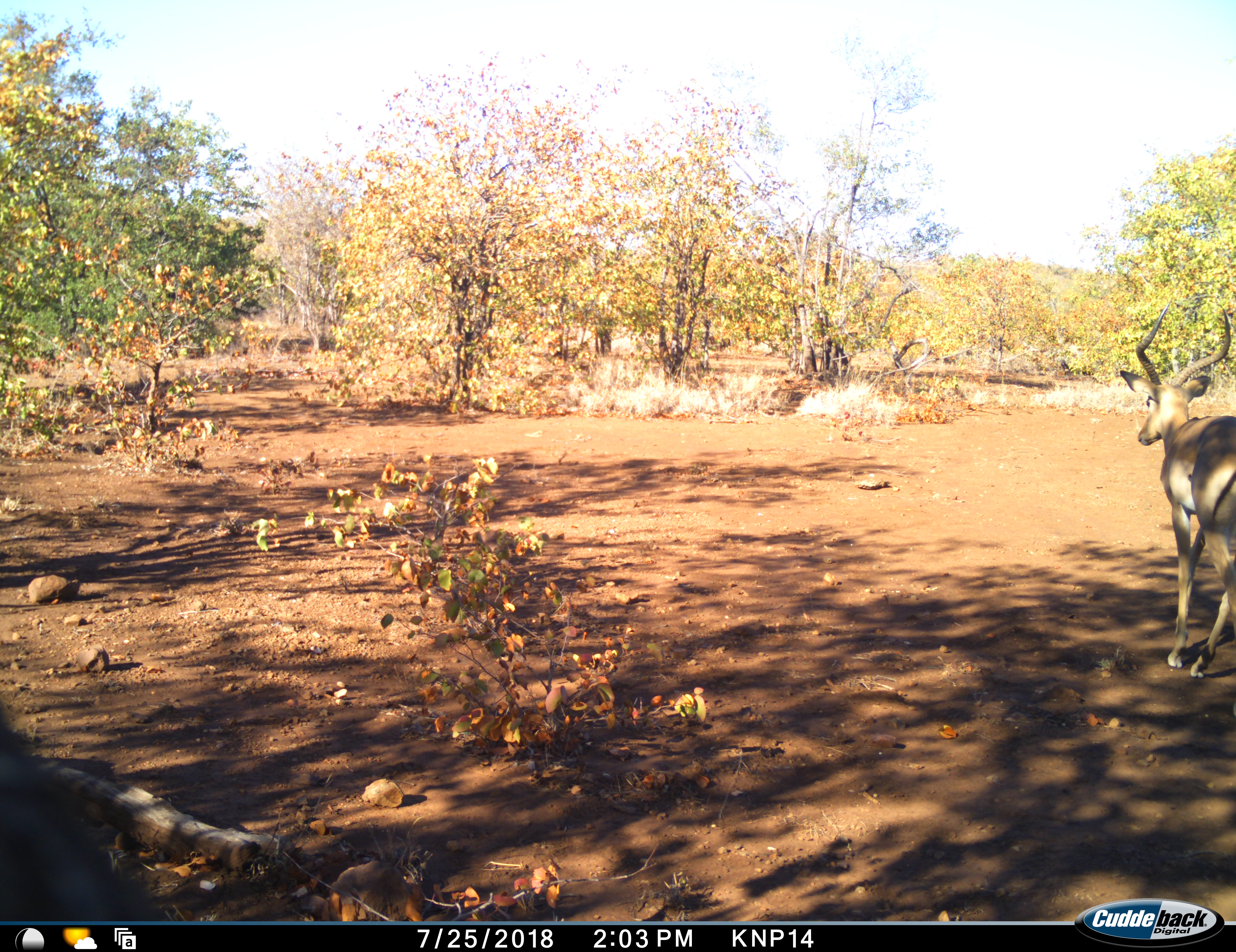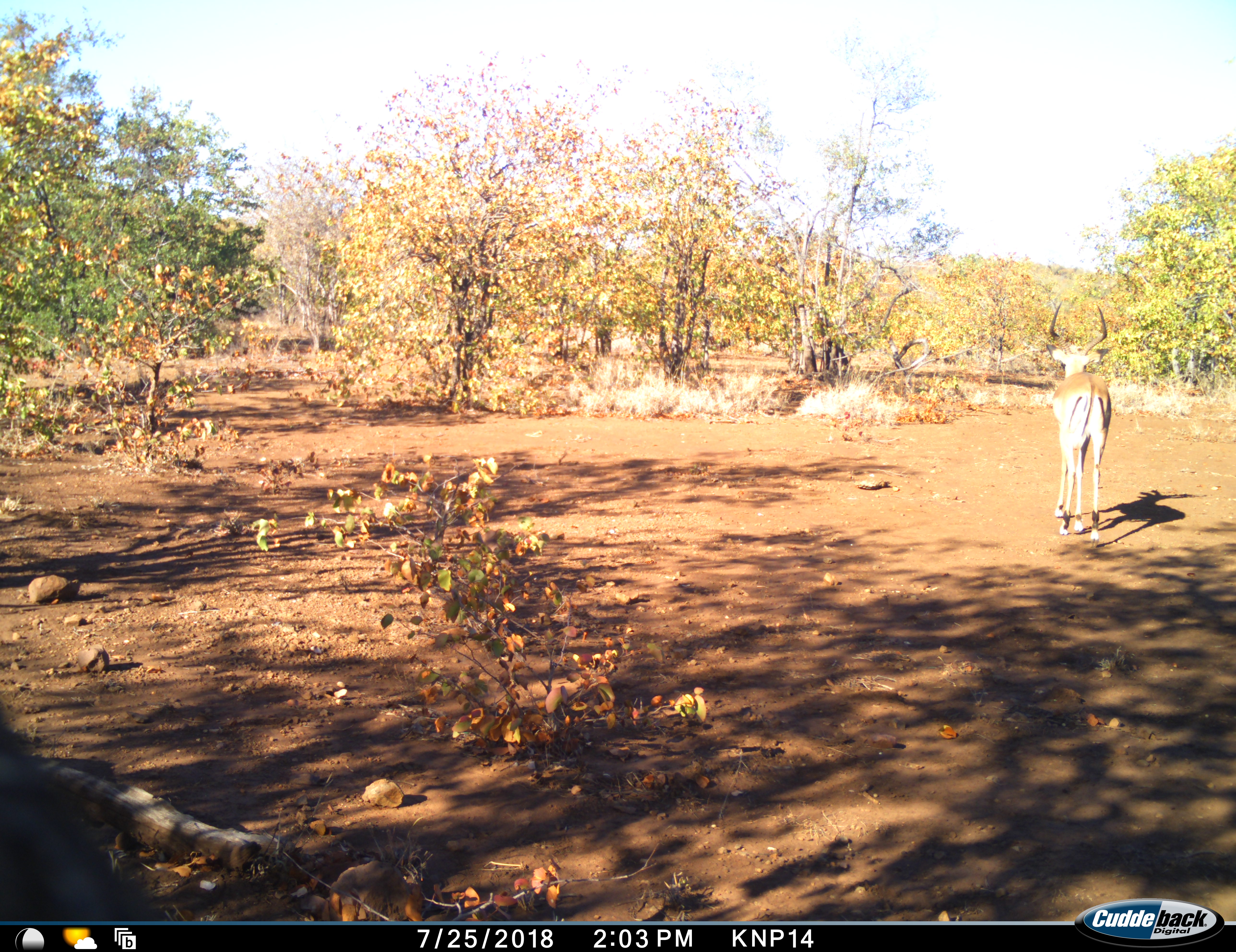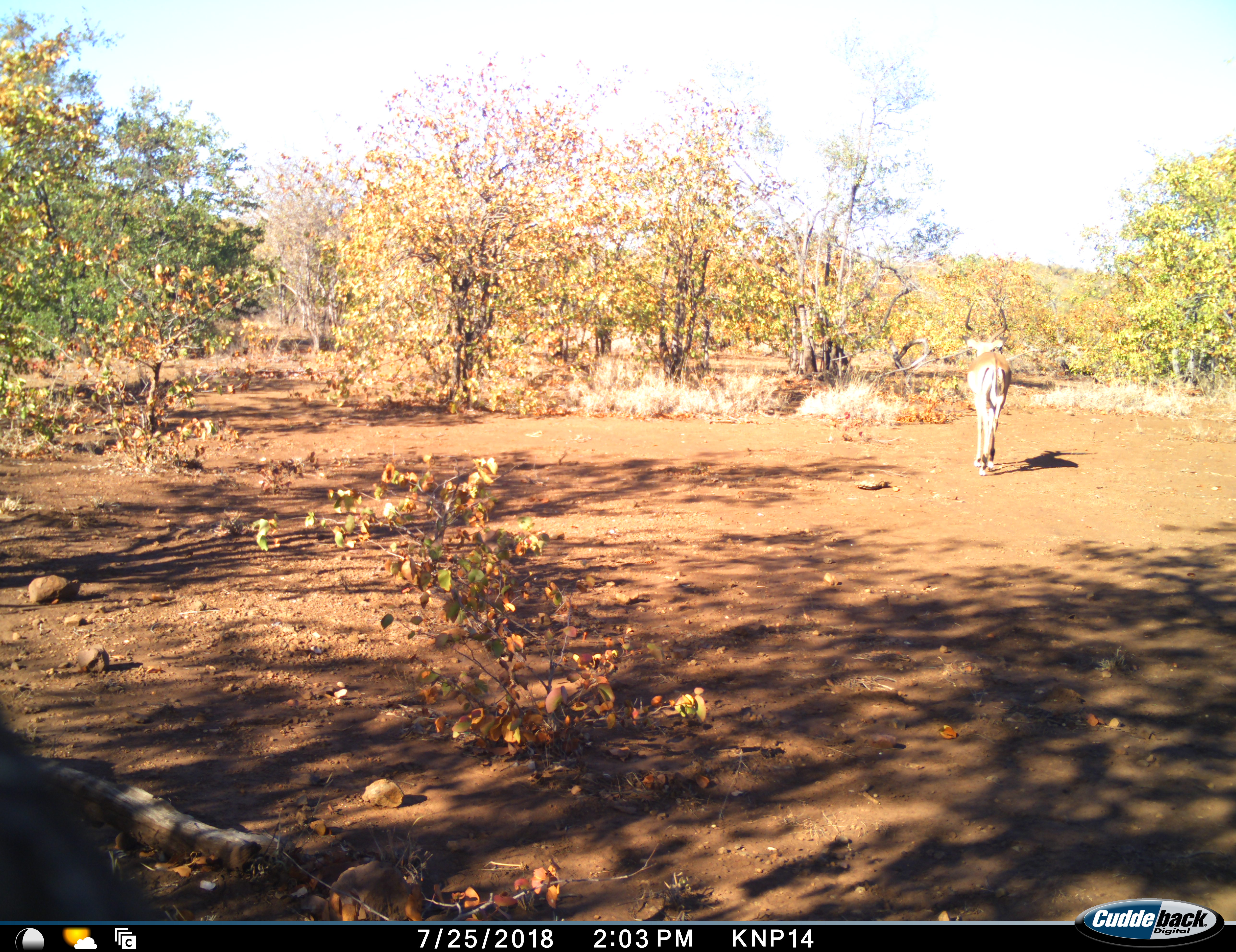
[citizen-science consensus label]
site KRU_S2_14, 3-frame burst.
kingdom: Animalia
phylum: Chordata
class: Mammalia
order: Artiodactyla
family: Bovidae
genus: Aepyceros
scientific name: Aepyceros melampus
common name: impala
Impala (Aepyceros melampus), count 1. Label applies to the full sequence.